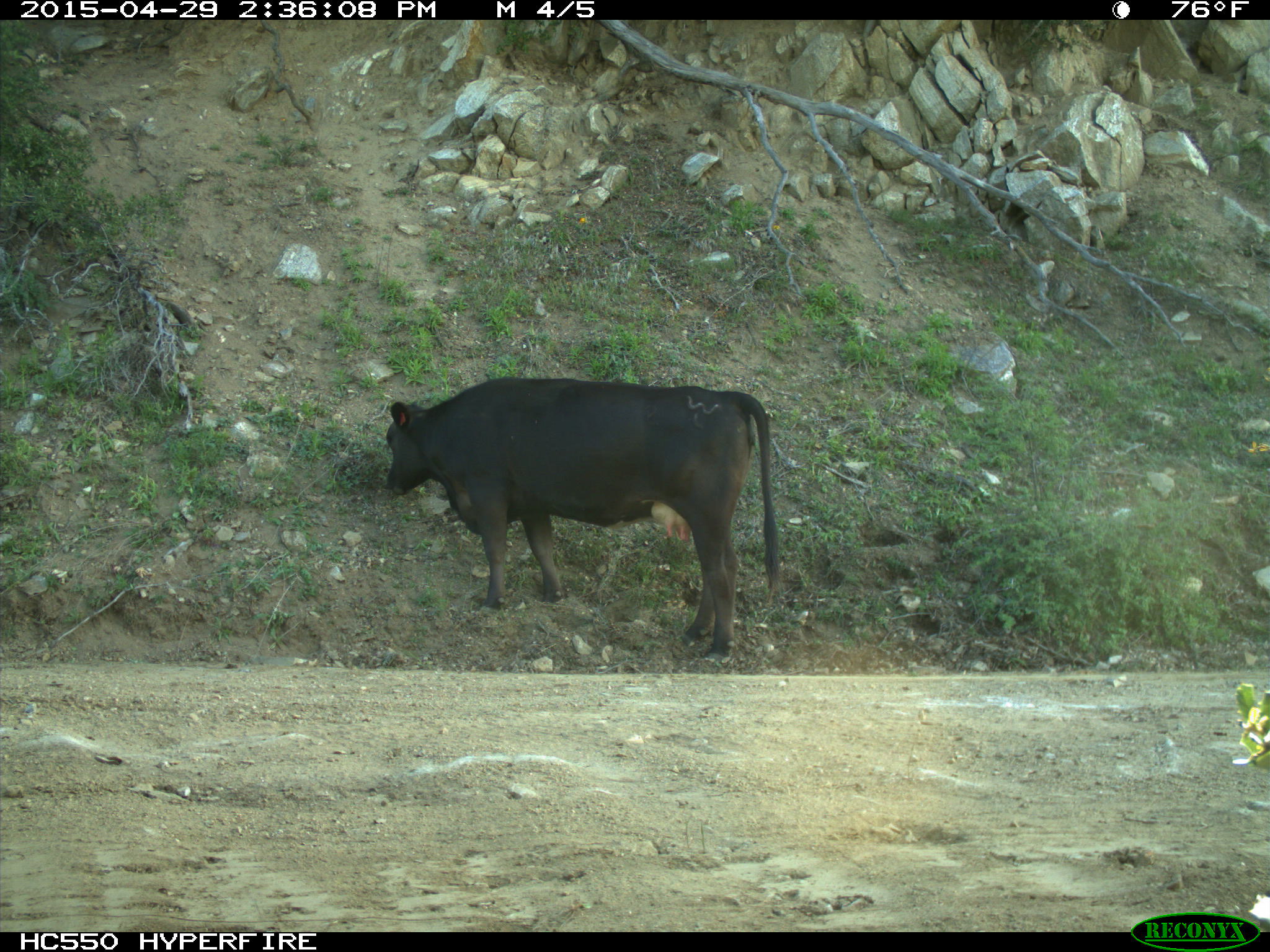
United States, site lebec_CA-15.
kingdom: Animalia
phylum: Chordata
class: Mammalia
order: Artiodactyla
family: Bovidae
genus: Bos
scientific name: Bos taurus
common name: domestic cow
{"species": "Bos taurus (domestic cow)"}